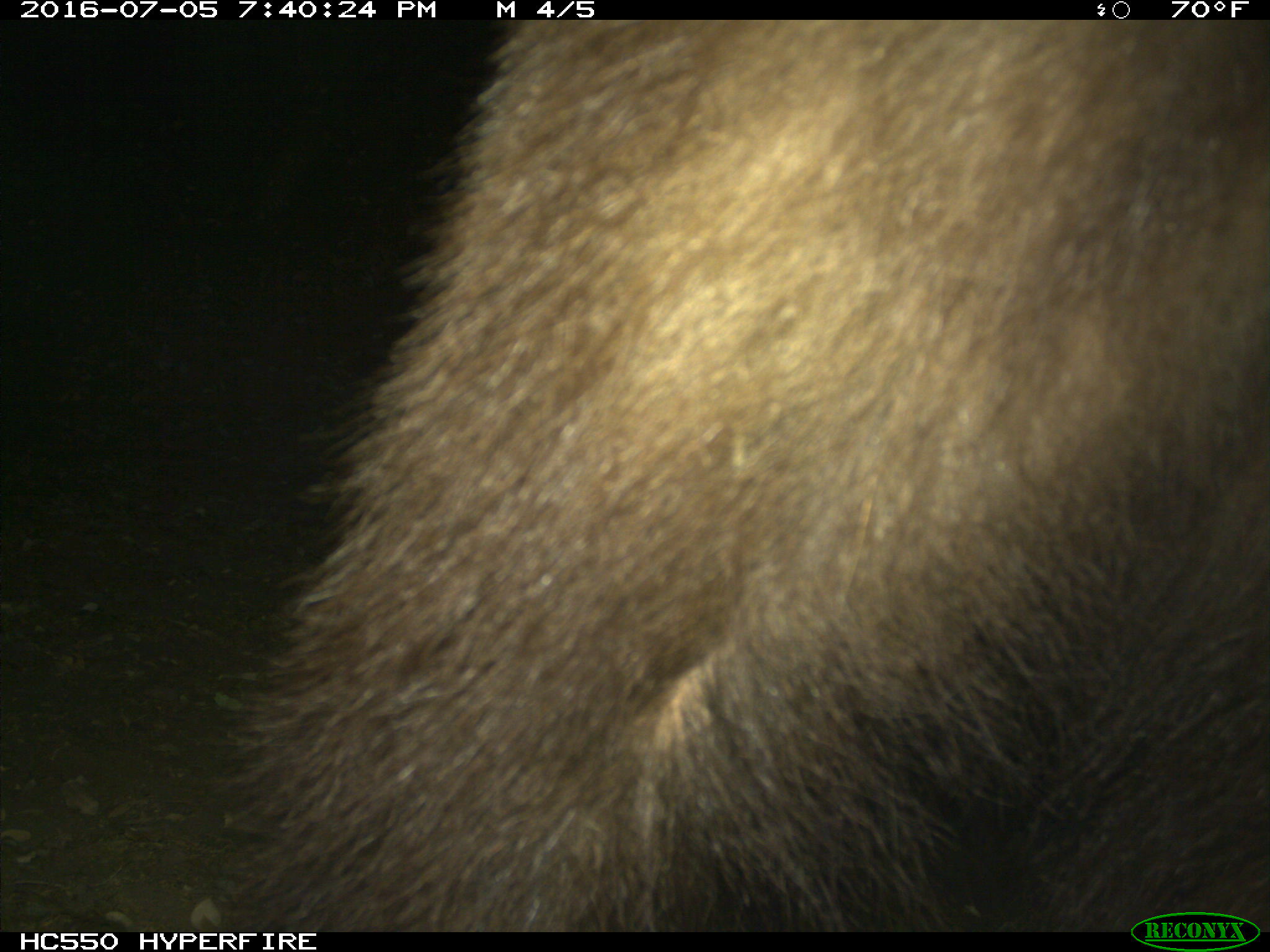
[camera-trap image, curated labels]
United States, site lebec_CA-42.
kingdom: Animalia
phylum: Chordata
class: Mammalia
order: Carnivora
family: Ursidae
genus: Ursus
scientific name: Ursus americanus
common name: american black bear